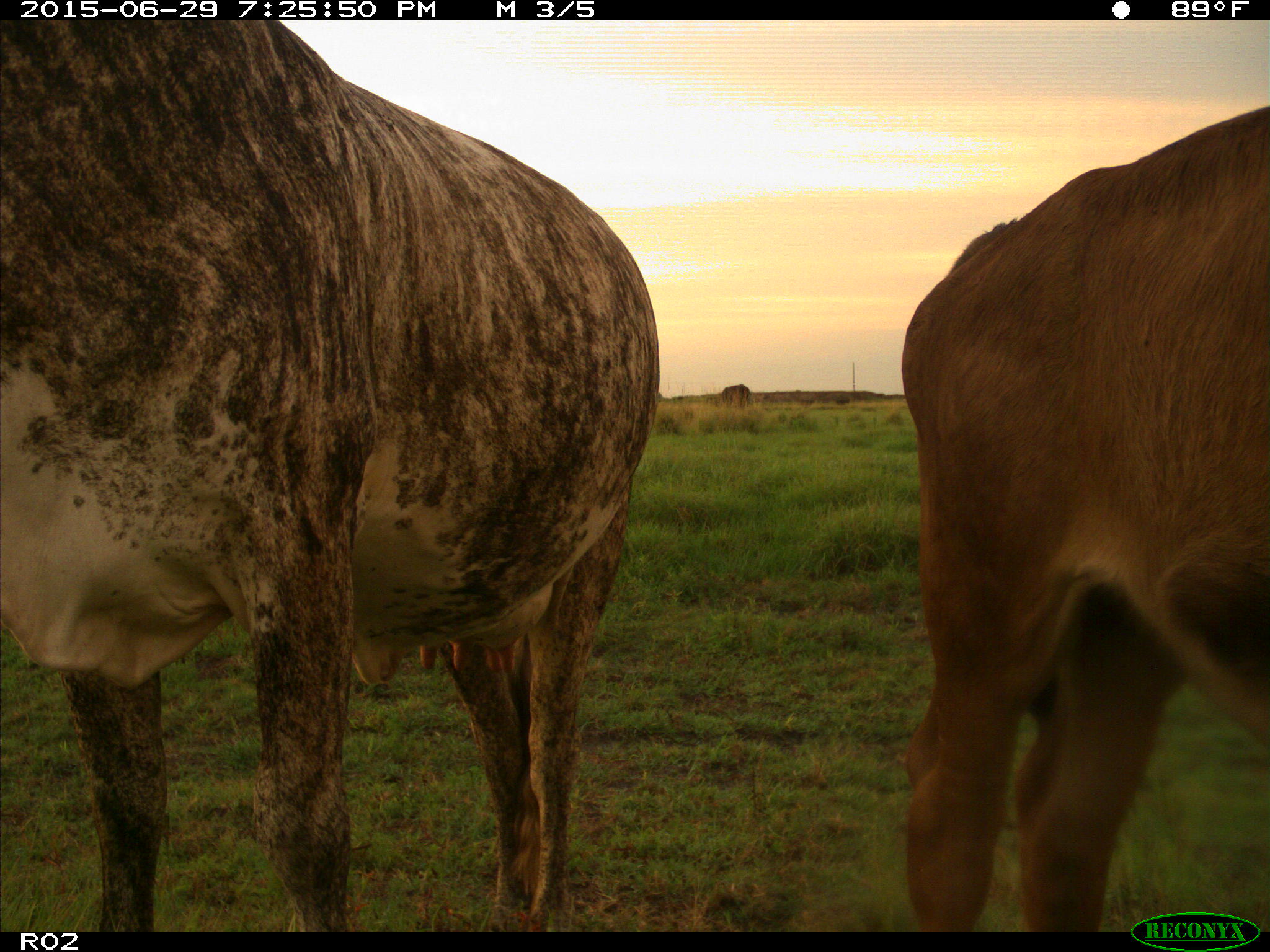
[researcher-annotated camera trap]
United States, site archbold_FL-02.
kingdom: Animalia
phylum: Chordata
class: Mammalia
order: Artiodactyla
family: Bovidae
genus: Bos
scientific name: Bos taurus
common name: domestic cow